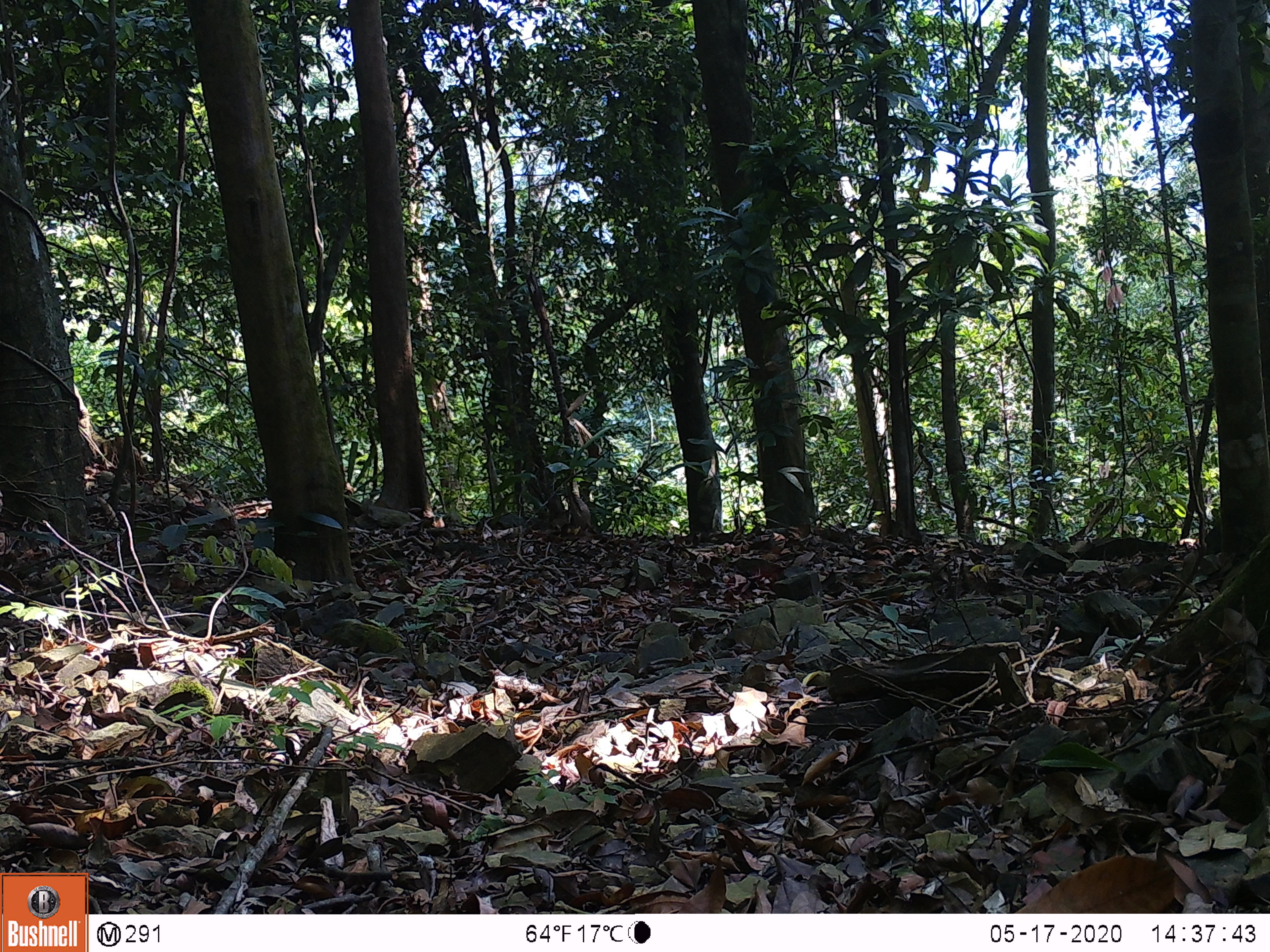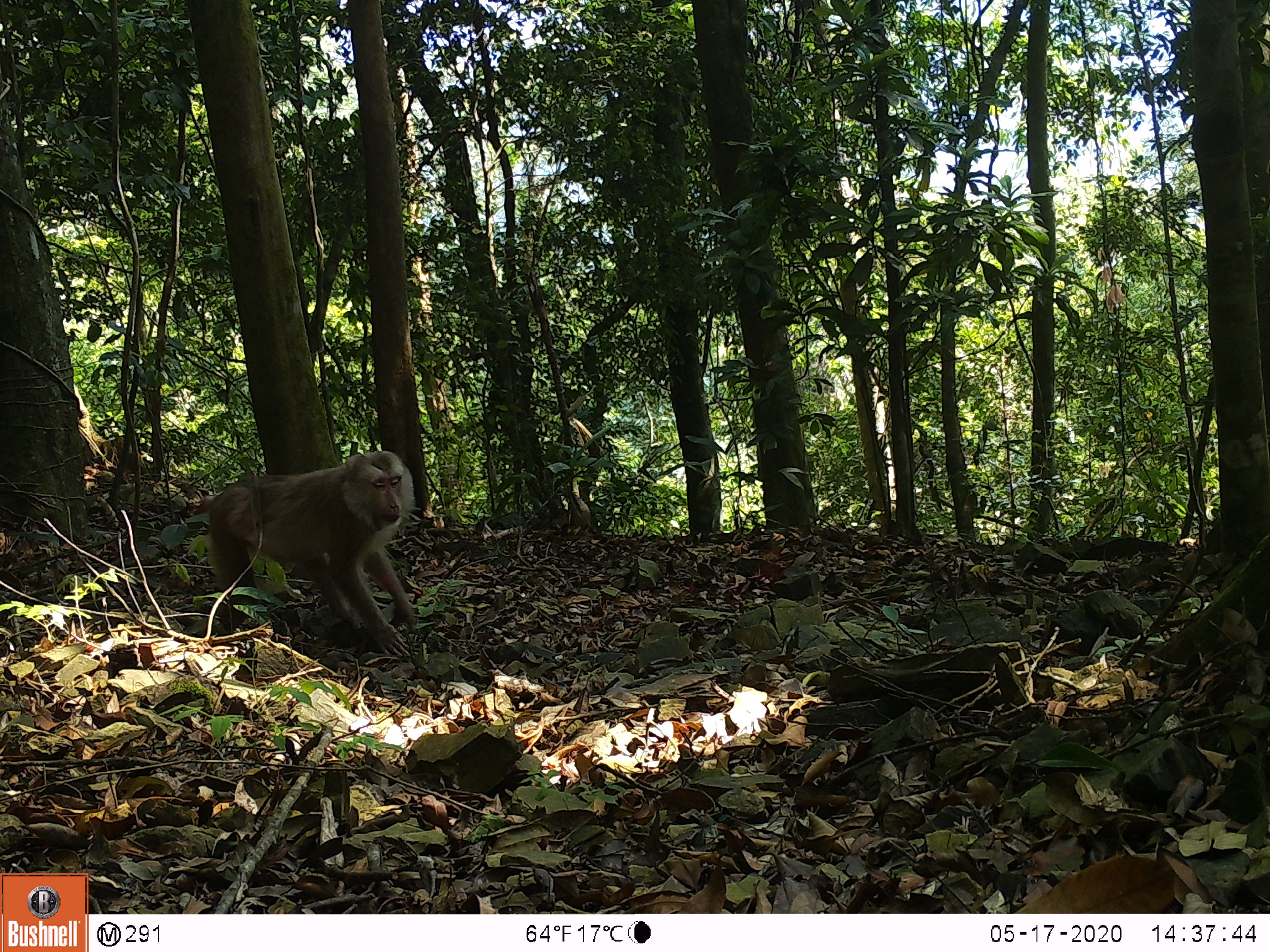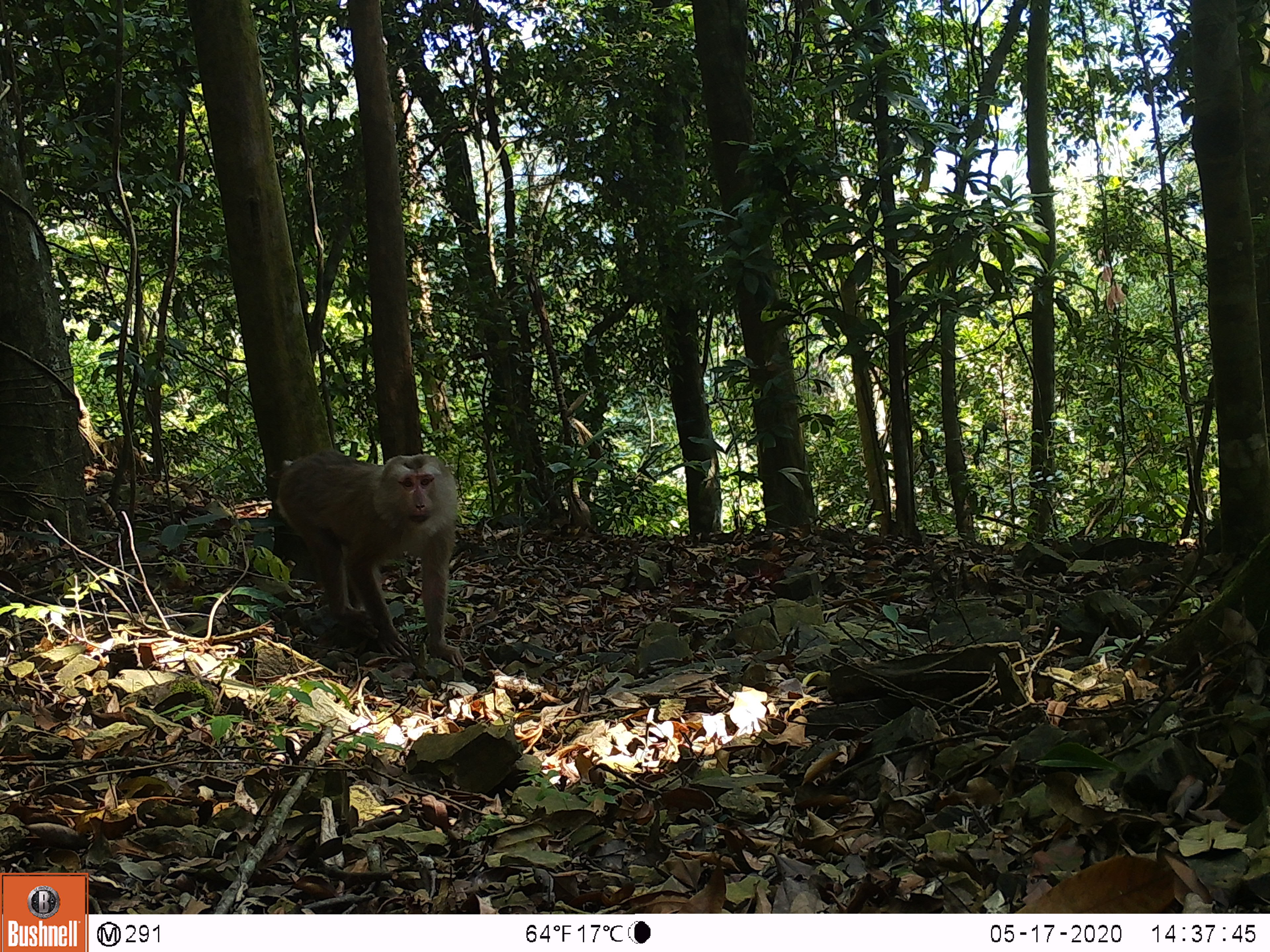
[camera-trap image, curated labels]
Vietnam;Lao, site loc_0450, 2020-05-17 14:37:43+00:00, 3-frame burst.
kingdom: Animalia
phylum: Chordata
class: Mammalia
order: Primates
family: Cercopithecidae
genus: Macaca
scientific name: Macaca nemestrina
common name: pig-tailed macaque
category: pig tailed macaque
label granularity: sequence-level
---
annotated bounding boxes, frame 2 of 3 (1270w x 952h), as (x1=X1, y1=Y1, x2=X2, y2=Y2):
pig tailed macaque: (x1=189, y1=450, x2=421, y2=658)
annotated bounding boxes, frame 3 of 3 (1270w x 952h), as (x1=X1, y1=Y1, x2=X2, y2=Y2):
pig tailed macaque: (x1=269, y1=449, x2=464, y2=667)